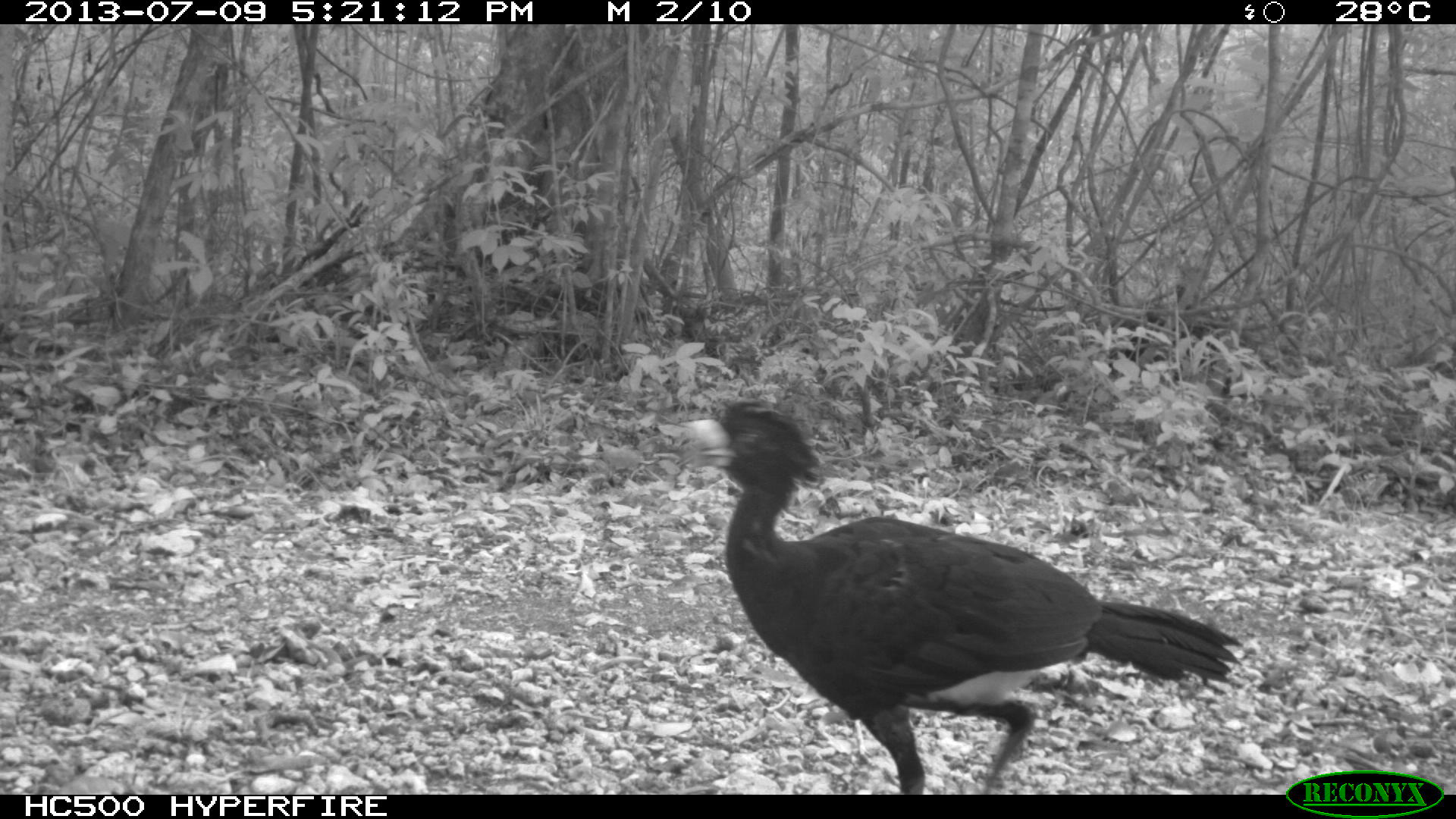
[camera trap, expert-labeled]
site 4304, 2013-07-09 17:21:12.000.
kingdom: Animalia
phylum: Chordata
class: Aves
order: Galliformes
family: Cracidae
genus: Crax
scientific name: Crax rubra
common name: great curassow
Crax rubra (great curassow), count 1, sex male.